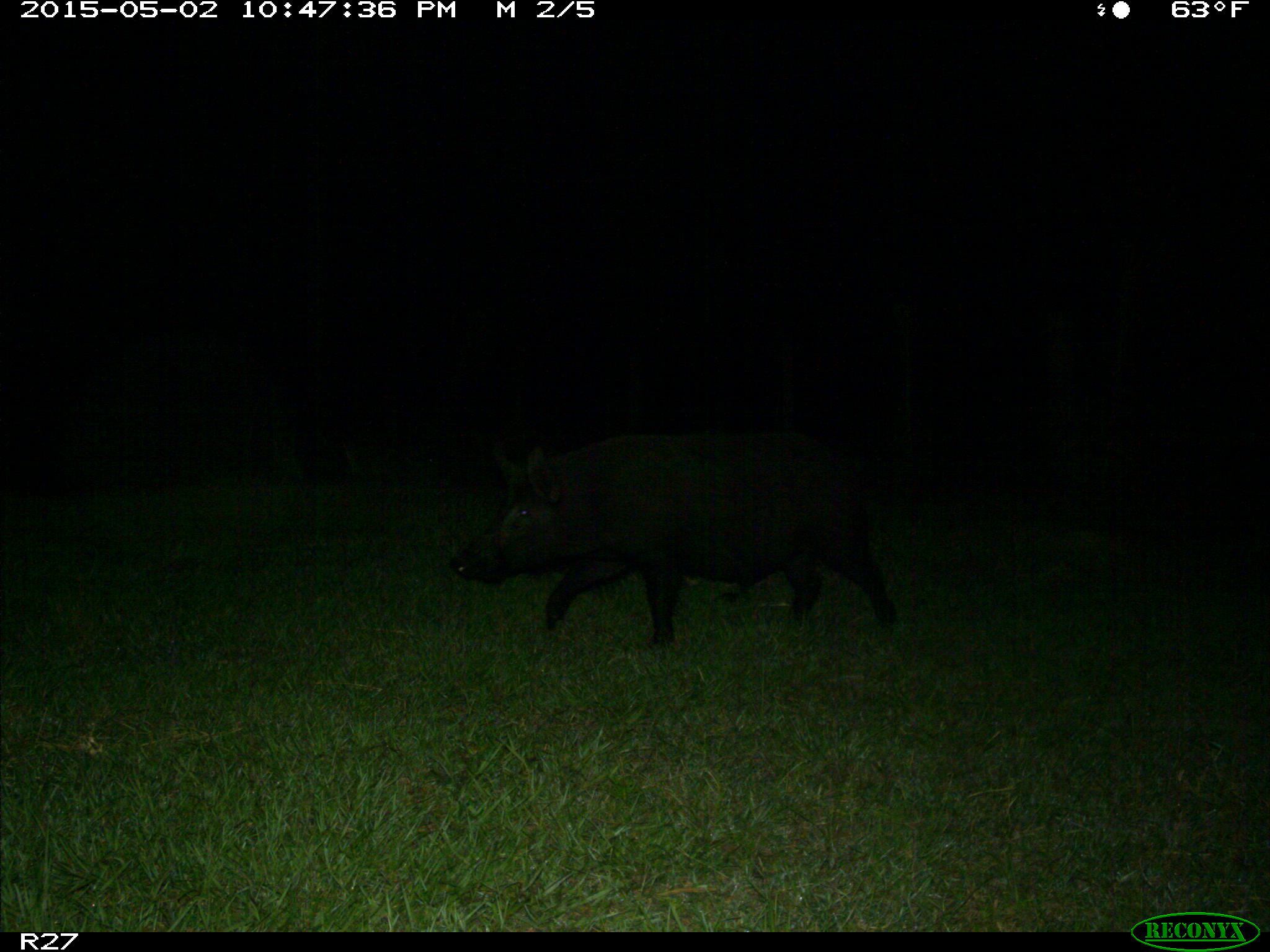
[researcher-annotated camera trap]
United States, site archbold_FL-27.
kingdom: Animalia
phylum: Chordata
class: Mammalia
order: Artiodactyla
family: Suidae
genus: Sus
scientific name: Sus scrofa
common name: wild boar